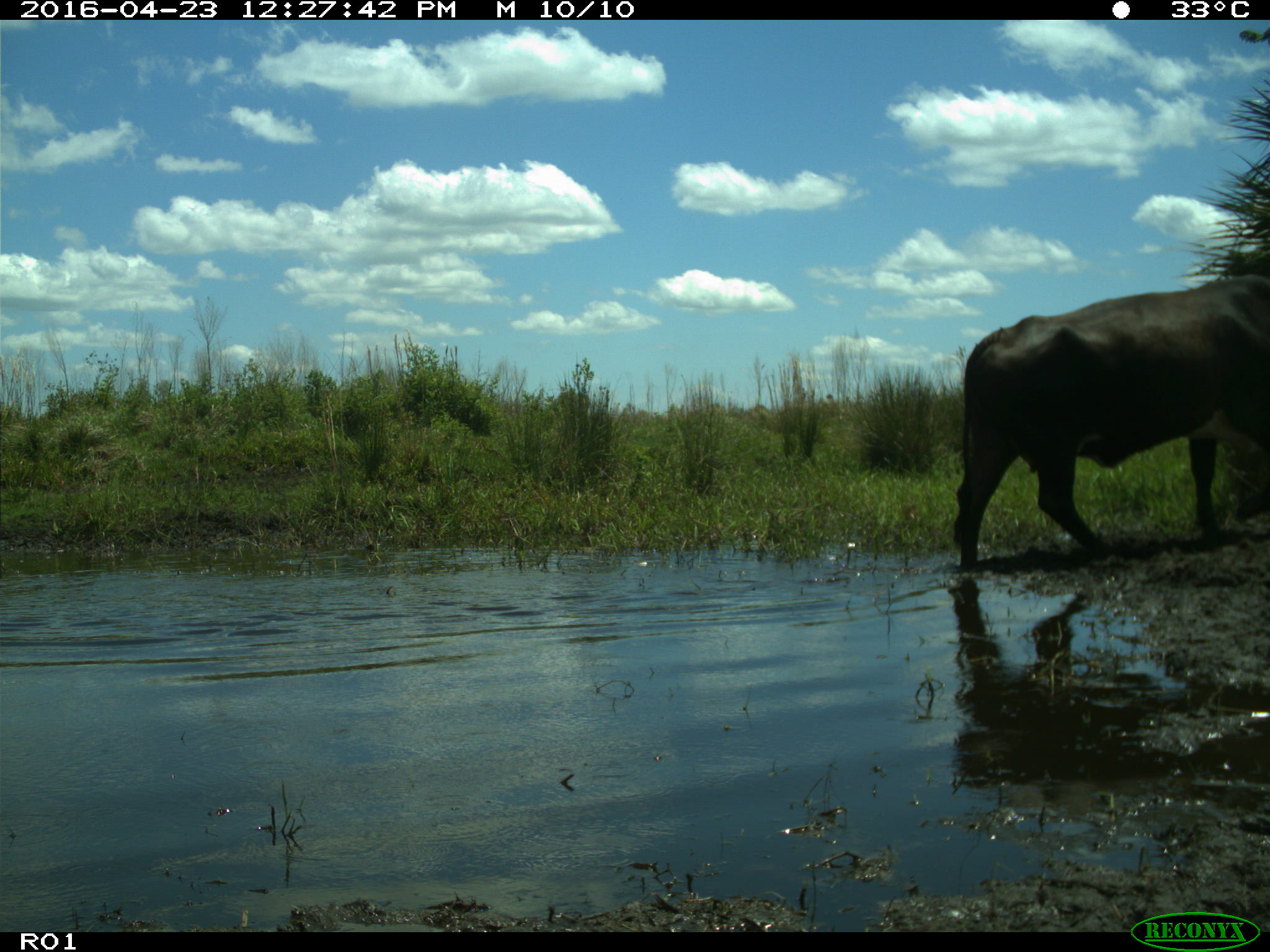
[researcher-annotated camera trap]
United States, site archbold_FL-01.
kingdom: Animalia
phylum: Chordata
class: Mammalia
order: Artiodactyla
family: Bovidae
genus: Bos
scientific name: Bos taurus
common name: domestic cow